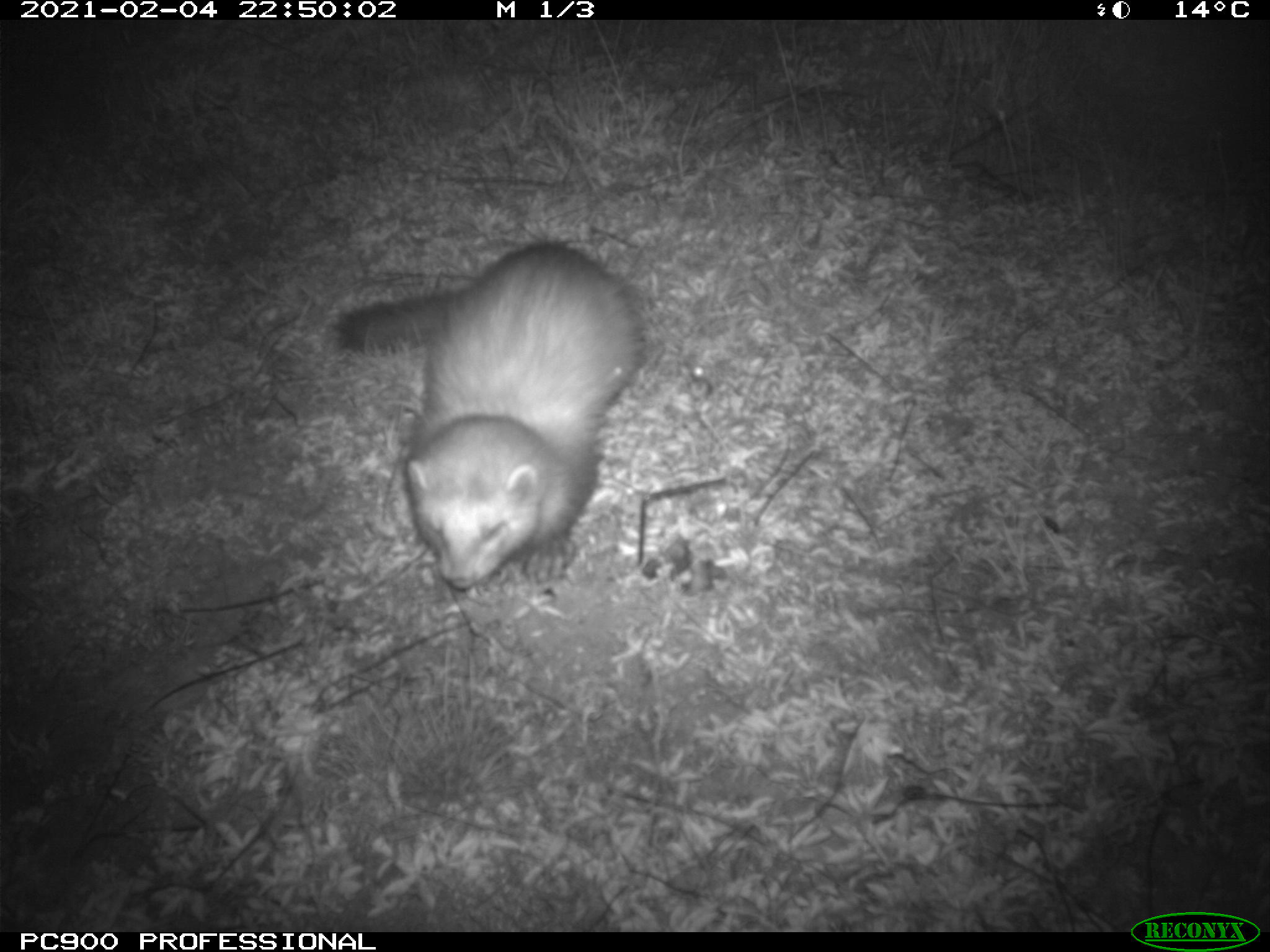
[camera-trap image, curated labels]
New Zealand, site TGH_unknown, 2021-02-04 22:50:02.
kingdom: Animalia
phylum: Chordata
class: Mammalia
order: Carnivora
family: Mustelidae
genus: Mustela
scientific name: Mustela furo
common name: ferret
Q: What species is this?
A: Ferret (Mustela furo).